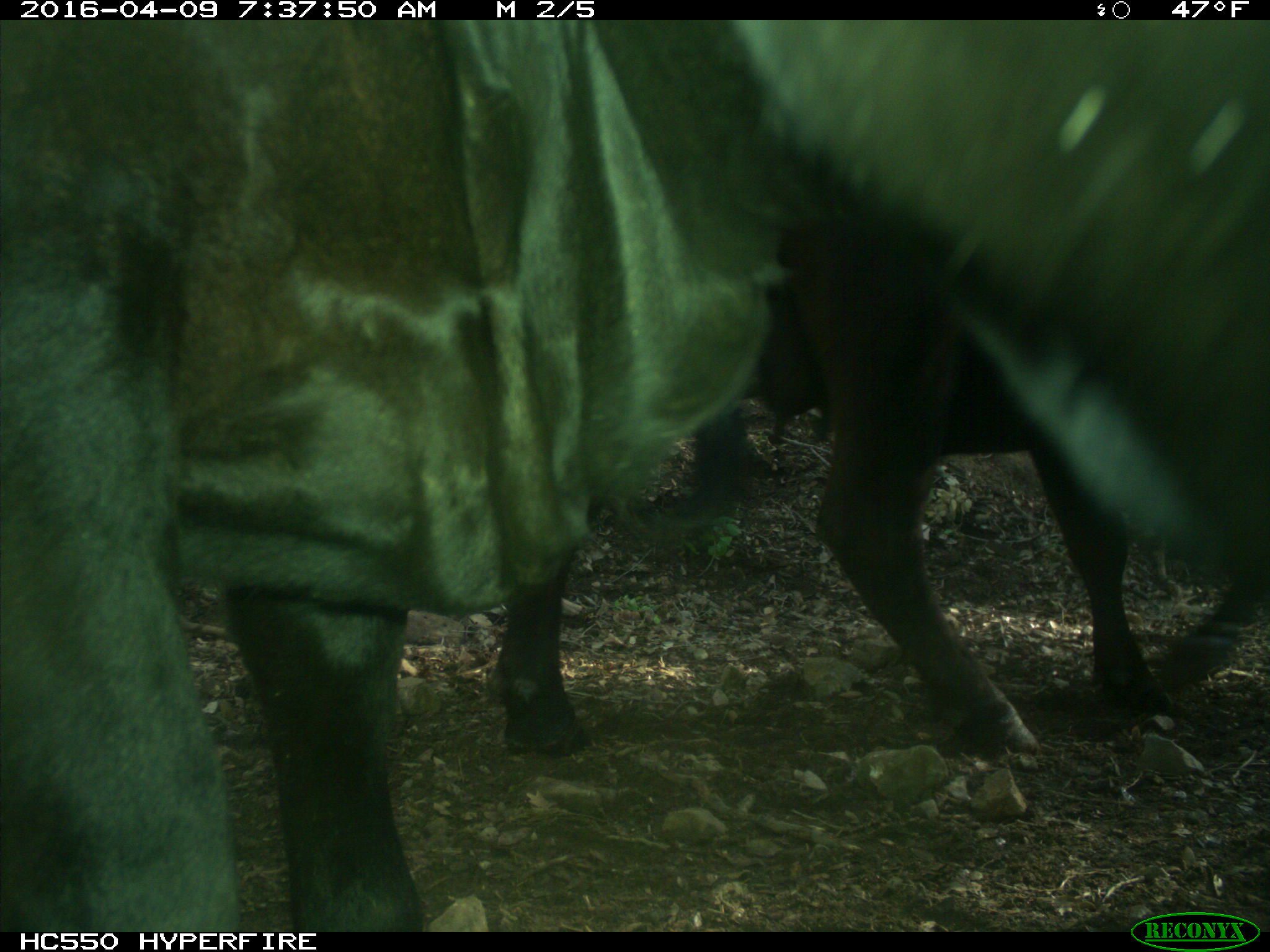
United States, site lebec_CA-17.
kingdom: Animalia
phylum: Chordata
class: Mammalia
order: Artiodactyla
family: Bovidae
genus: Bos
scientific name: Bos taurus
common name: domestic cow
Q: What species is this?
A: Bos taurus (domestic cow).